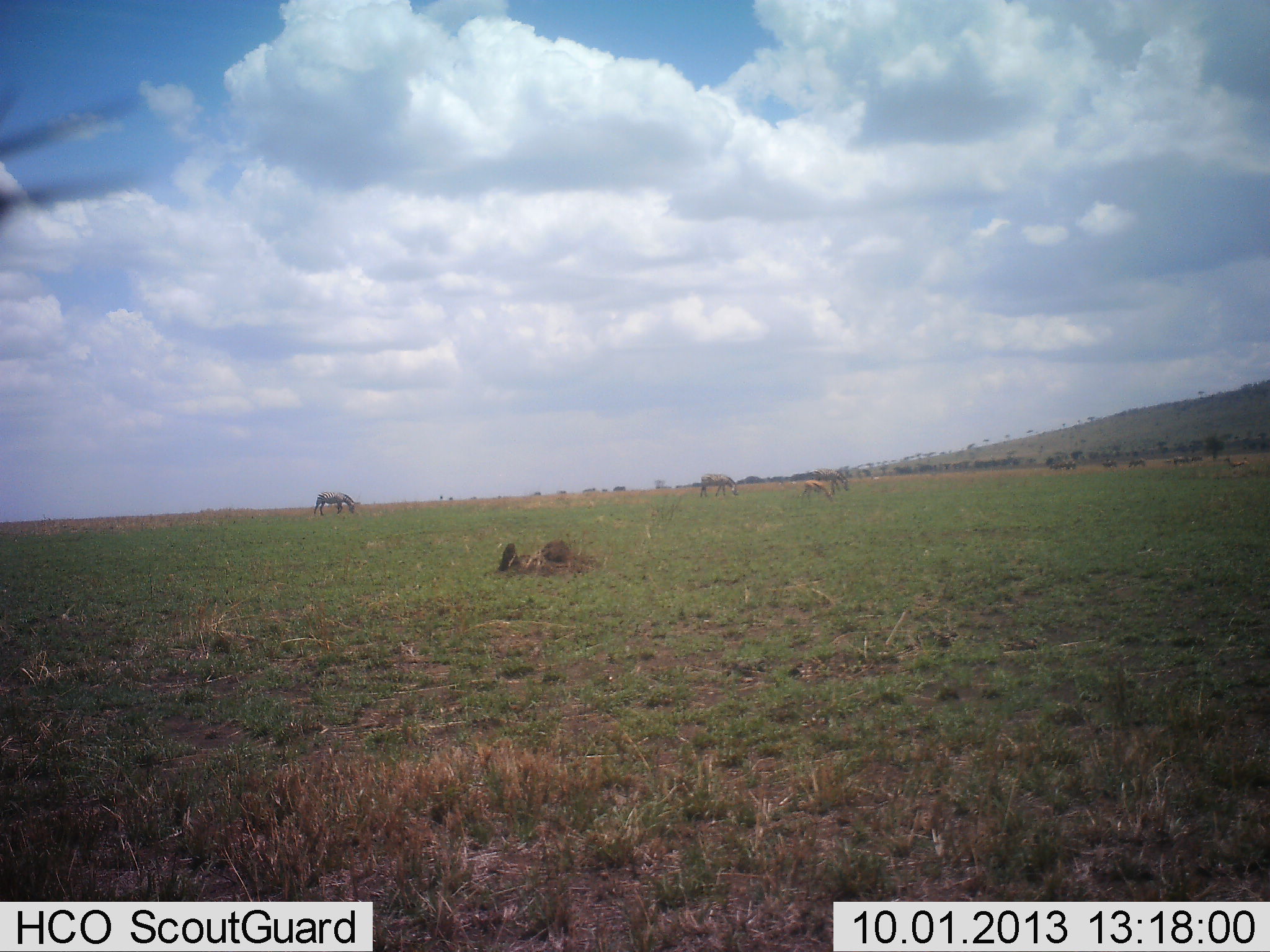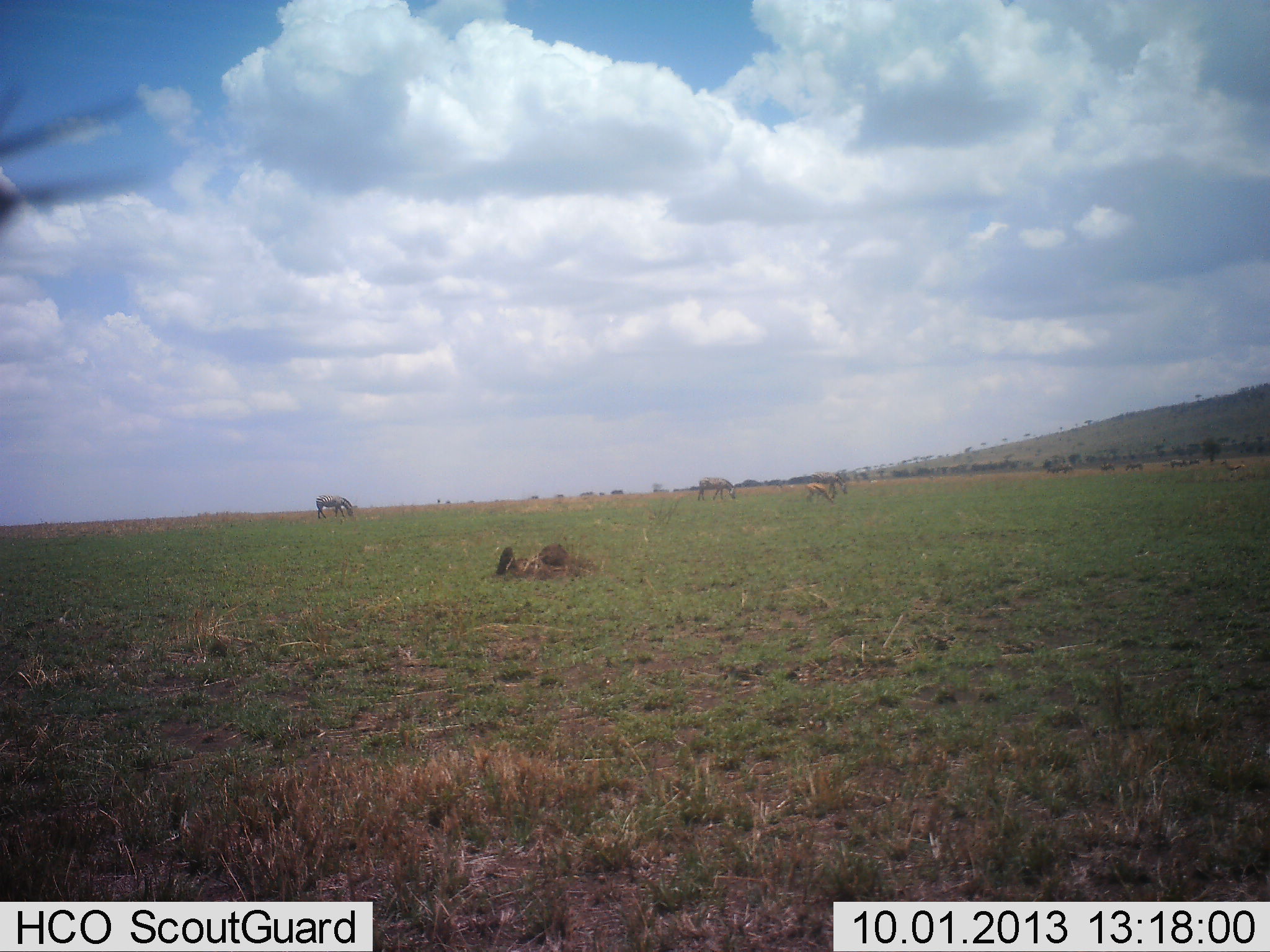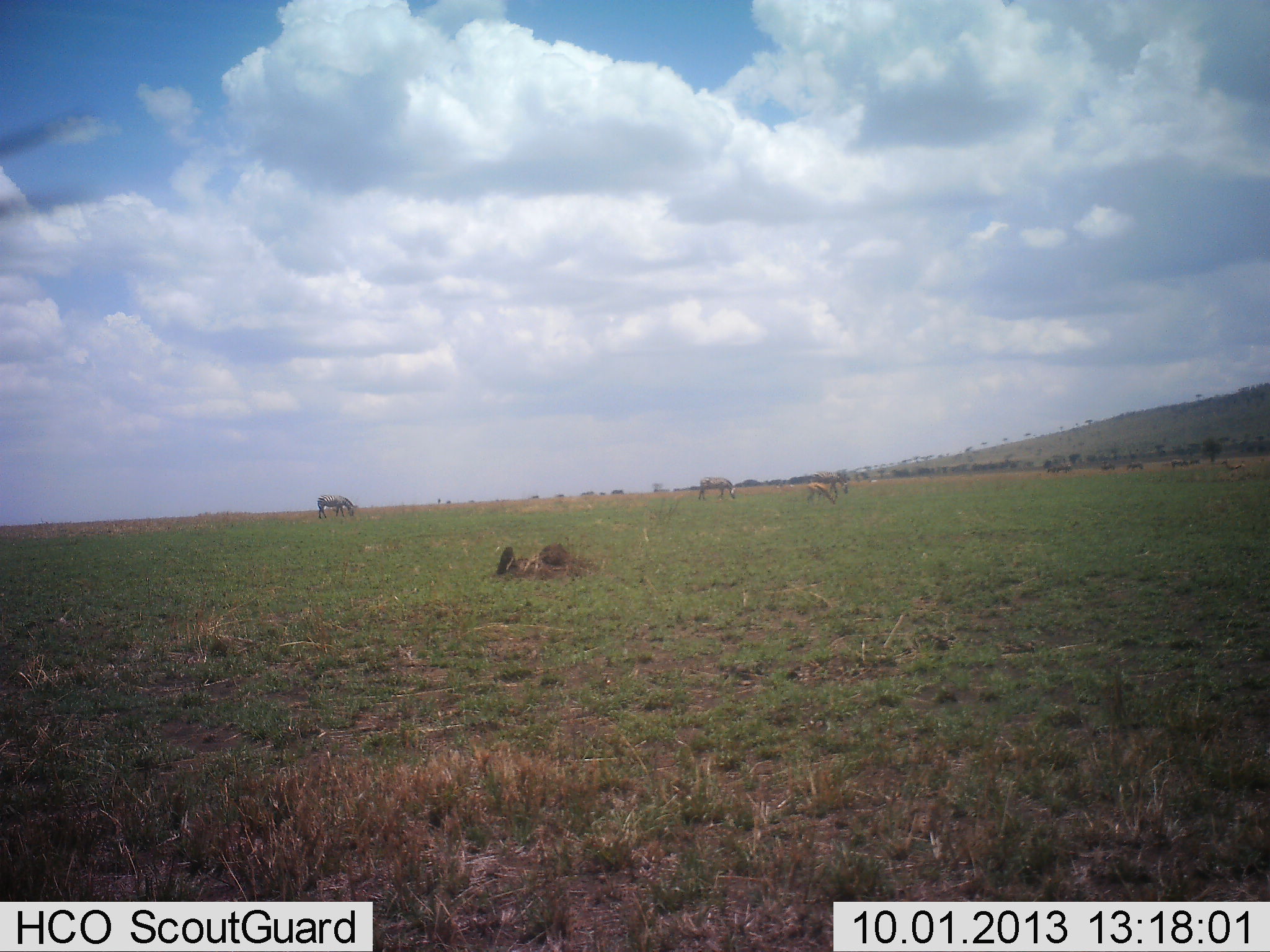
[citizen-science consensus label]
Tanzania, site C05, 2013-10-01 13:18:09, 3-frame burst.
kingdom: Animalia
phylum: Chordata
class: Mammalia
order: Perissodactyla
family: Equidae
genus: Equus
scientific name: Equus quagga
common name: plains zebra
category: zebra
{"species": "zebra (plains zebra) (Equus quagga)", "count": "2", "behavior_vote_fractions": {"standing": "36%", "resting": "0%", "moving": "0%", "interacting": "0%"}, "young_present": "0%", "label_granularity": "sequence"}